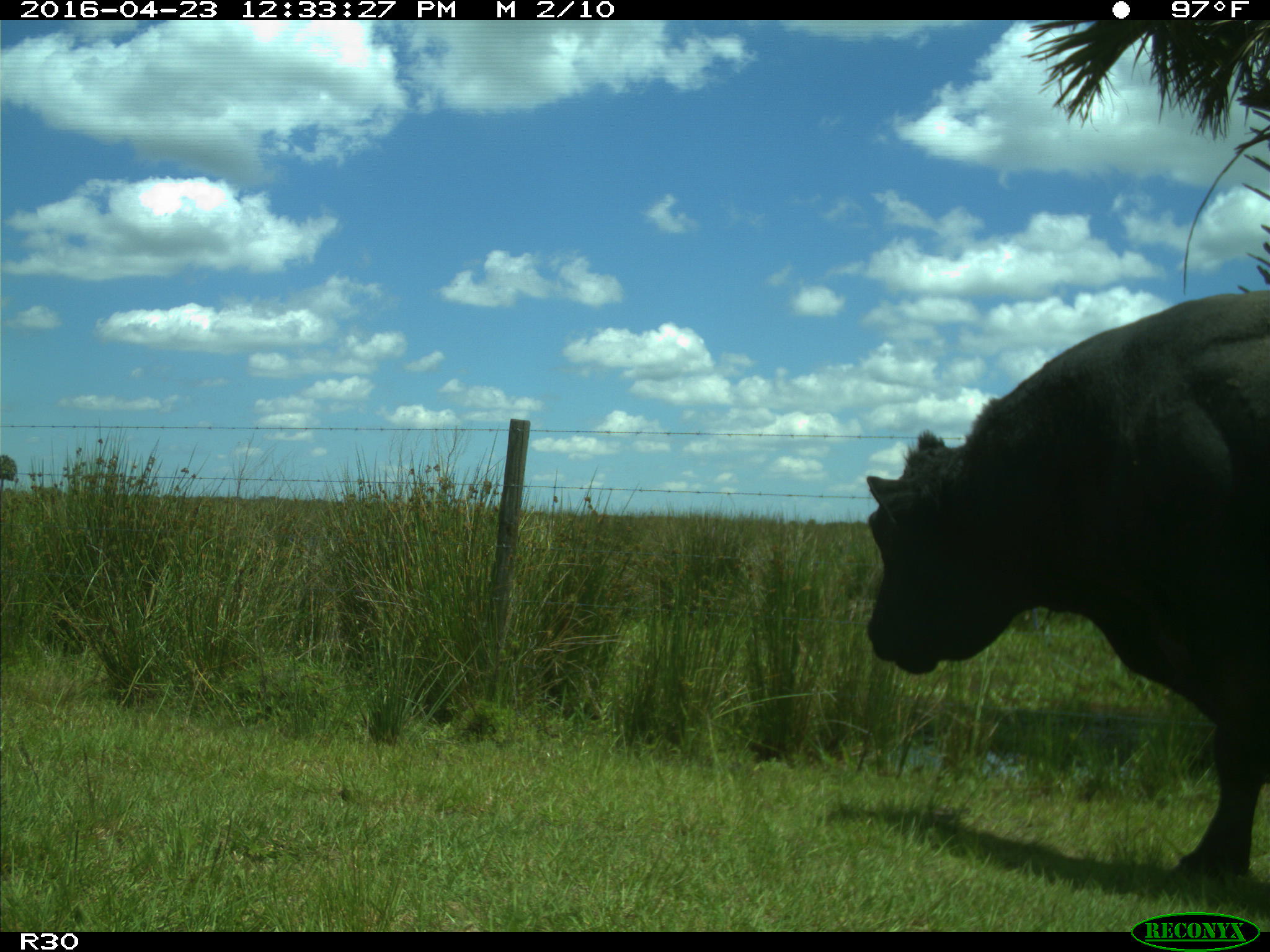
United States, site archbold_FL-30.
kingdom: Animalia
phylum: Chordata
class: Mammalia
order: Artiodactyla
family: Bovidae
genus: Bos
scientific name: Bos taurus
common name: domestic cow